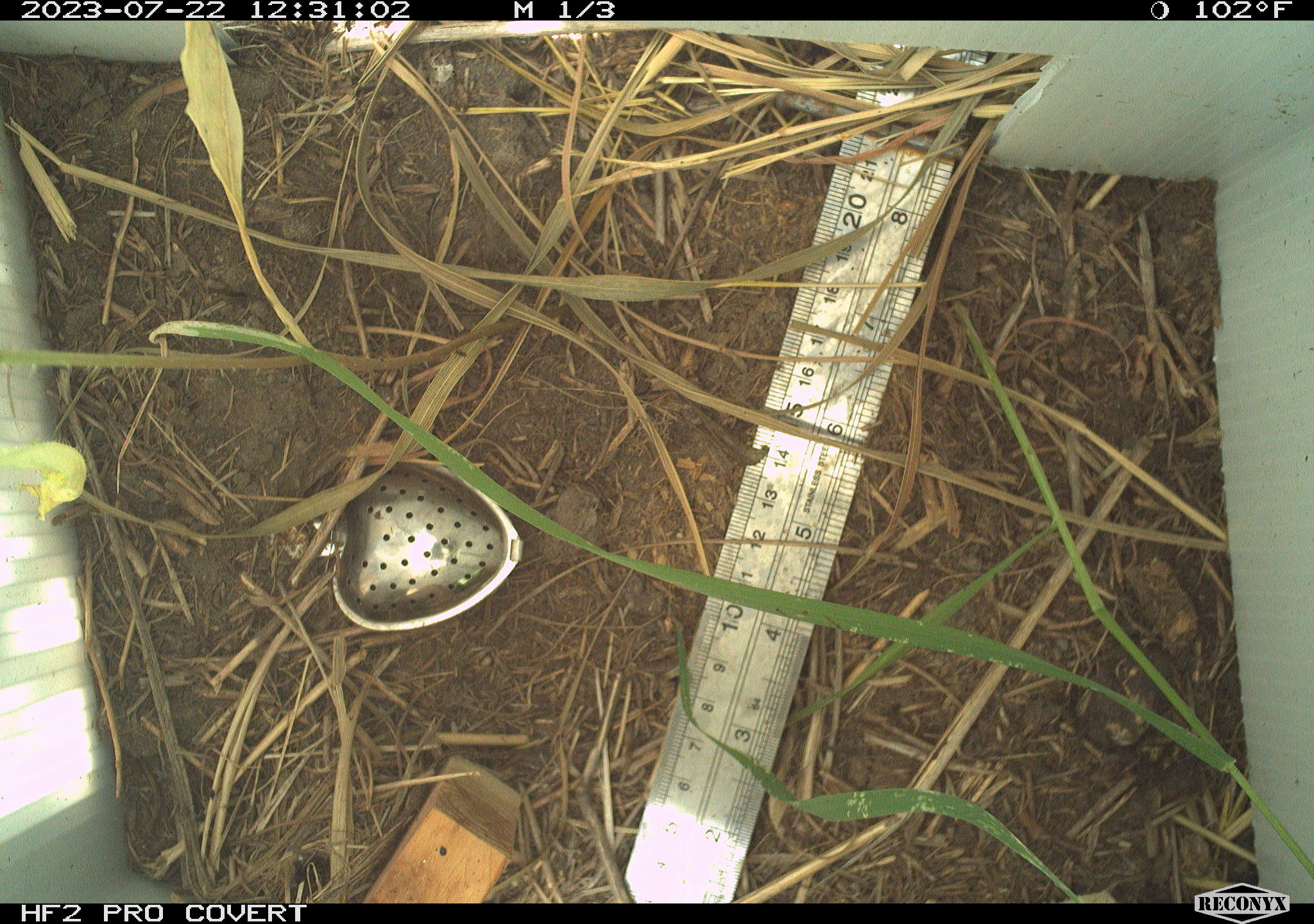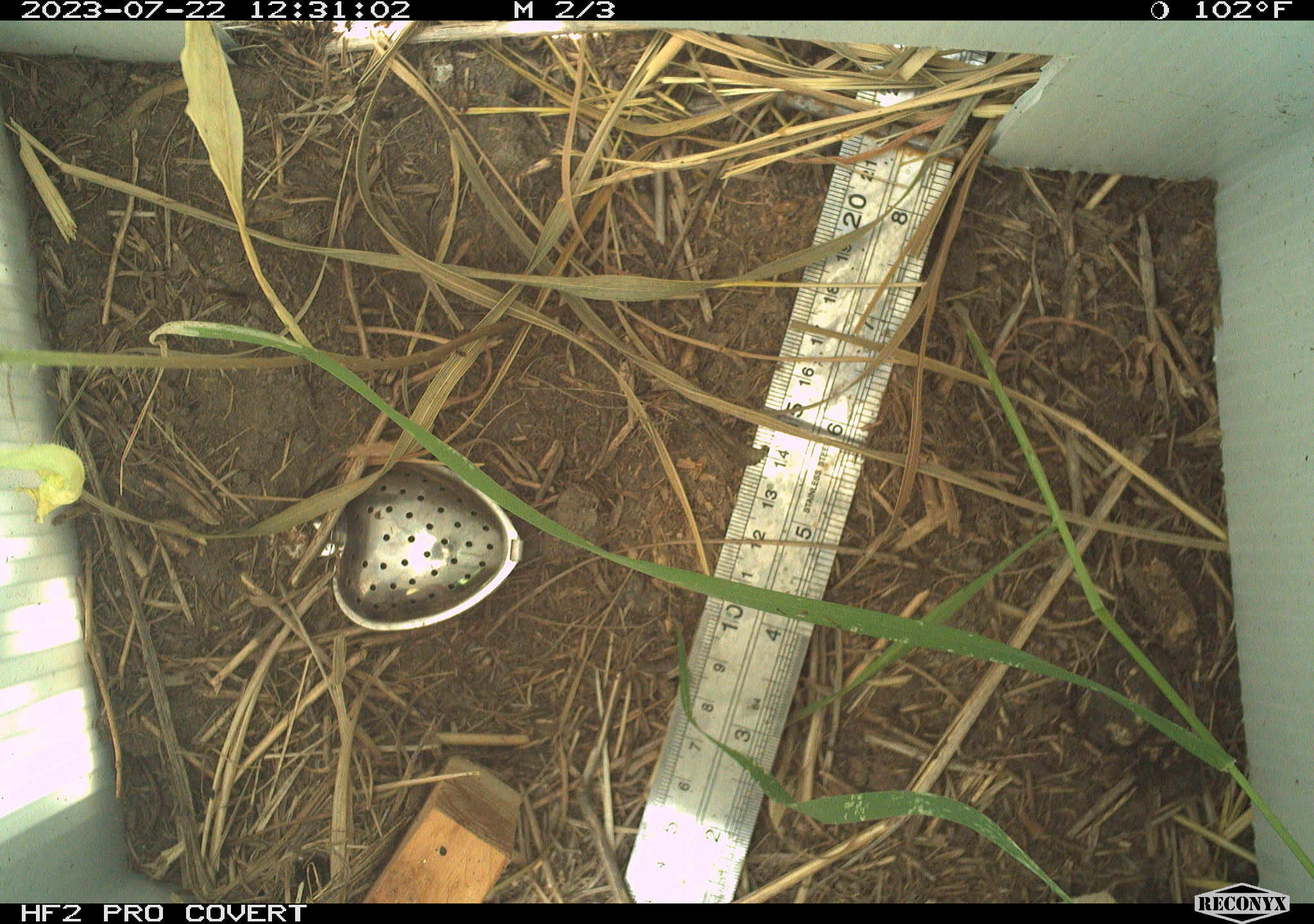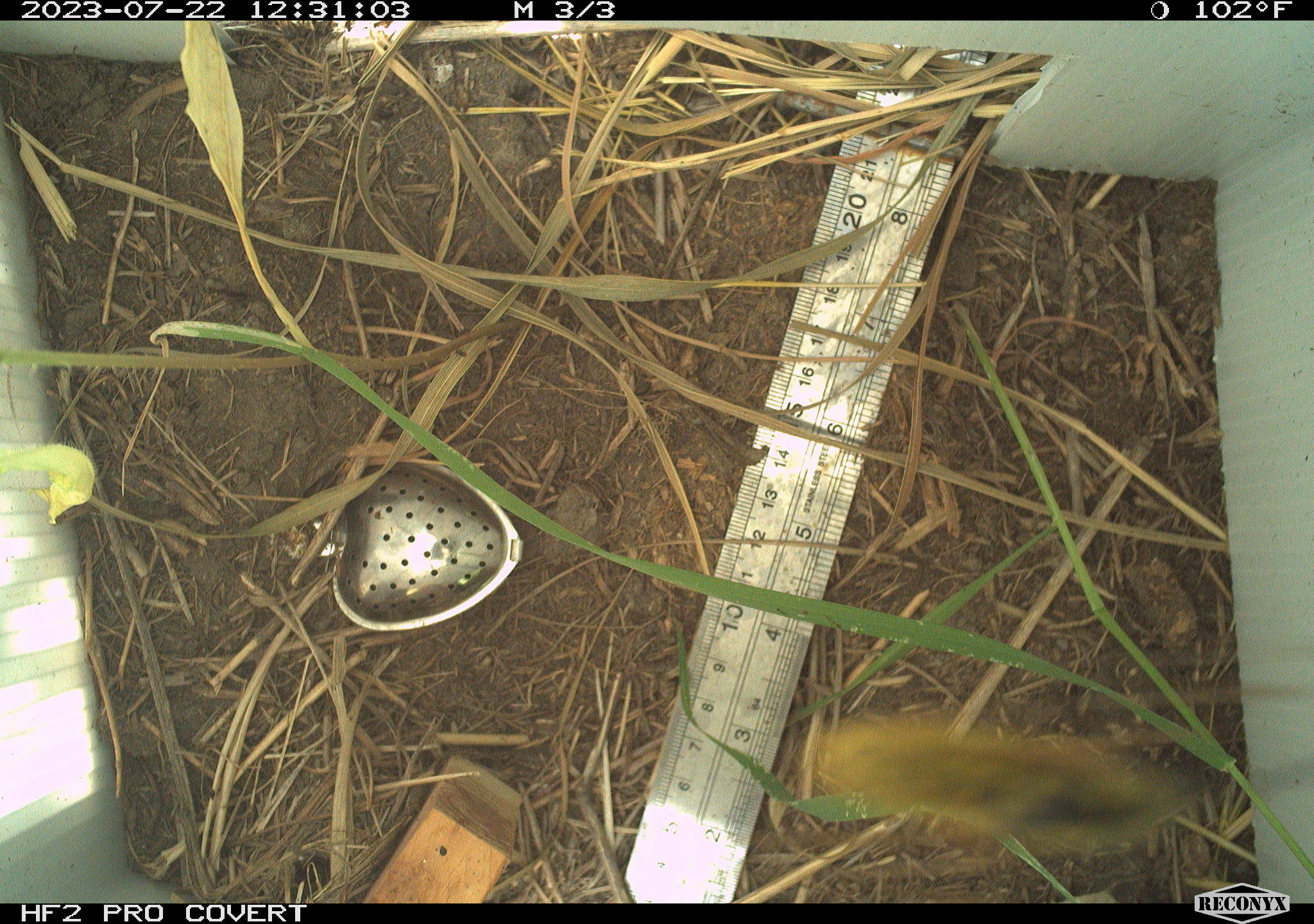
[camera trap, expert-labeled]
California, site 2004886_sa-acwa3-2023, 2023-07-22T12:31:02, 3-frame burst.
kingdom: Animalia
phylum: Arthropoda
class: Insecta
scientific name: Insecta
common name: insect